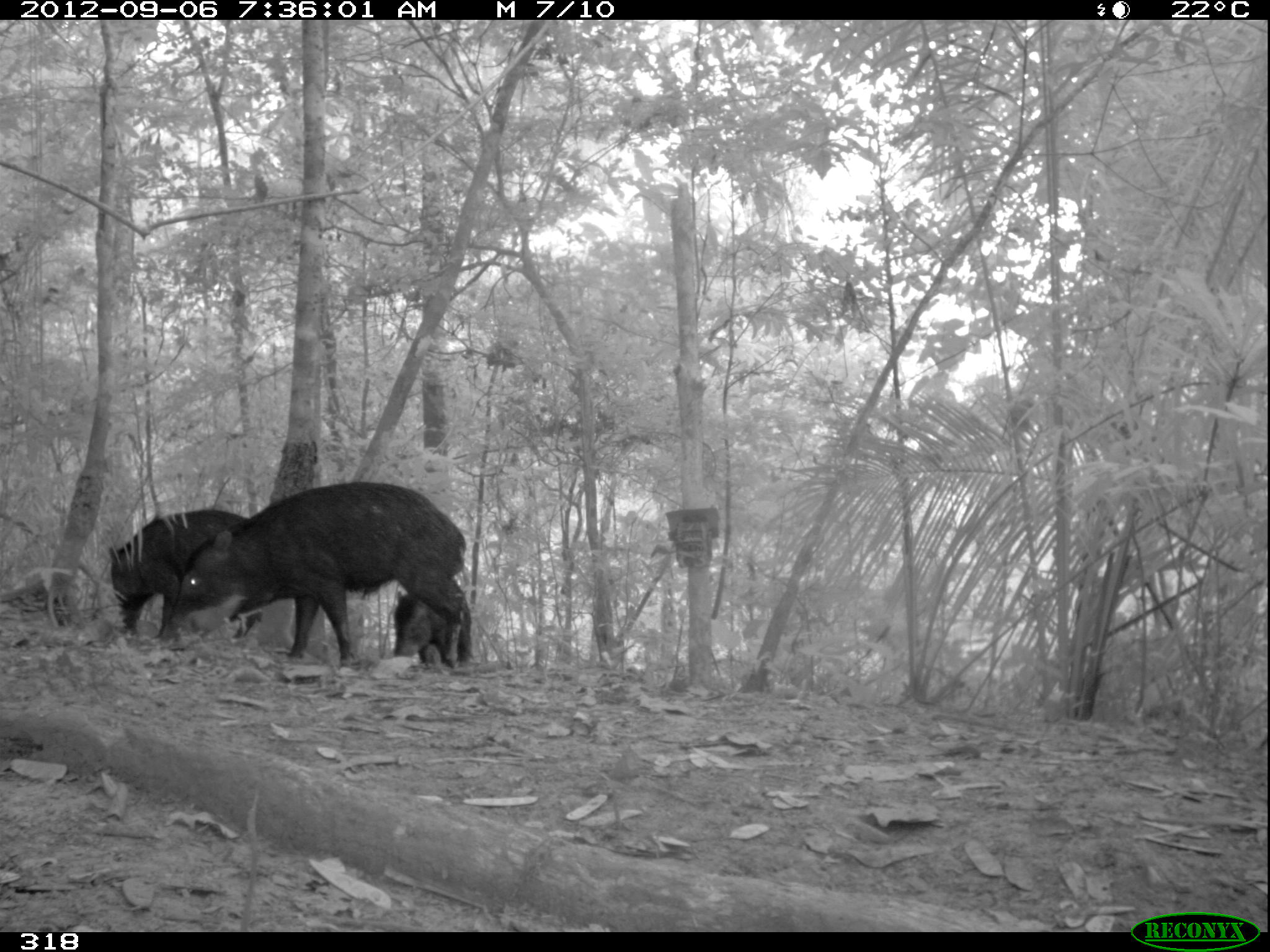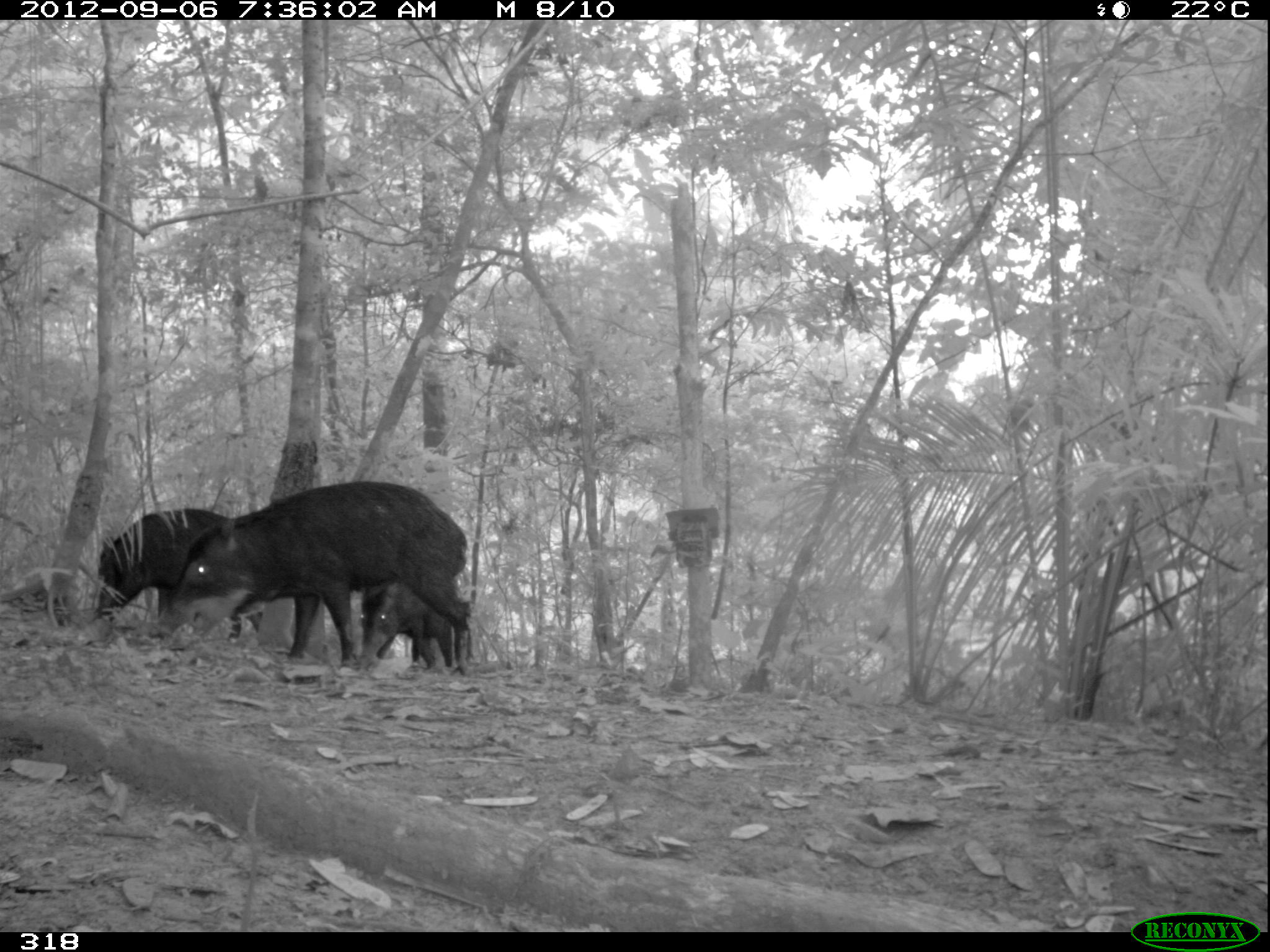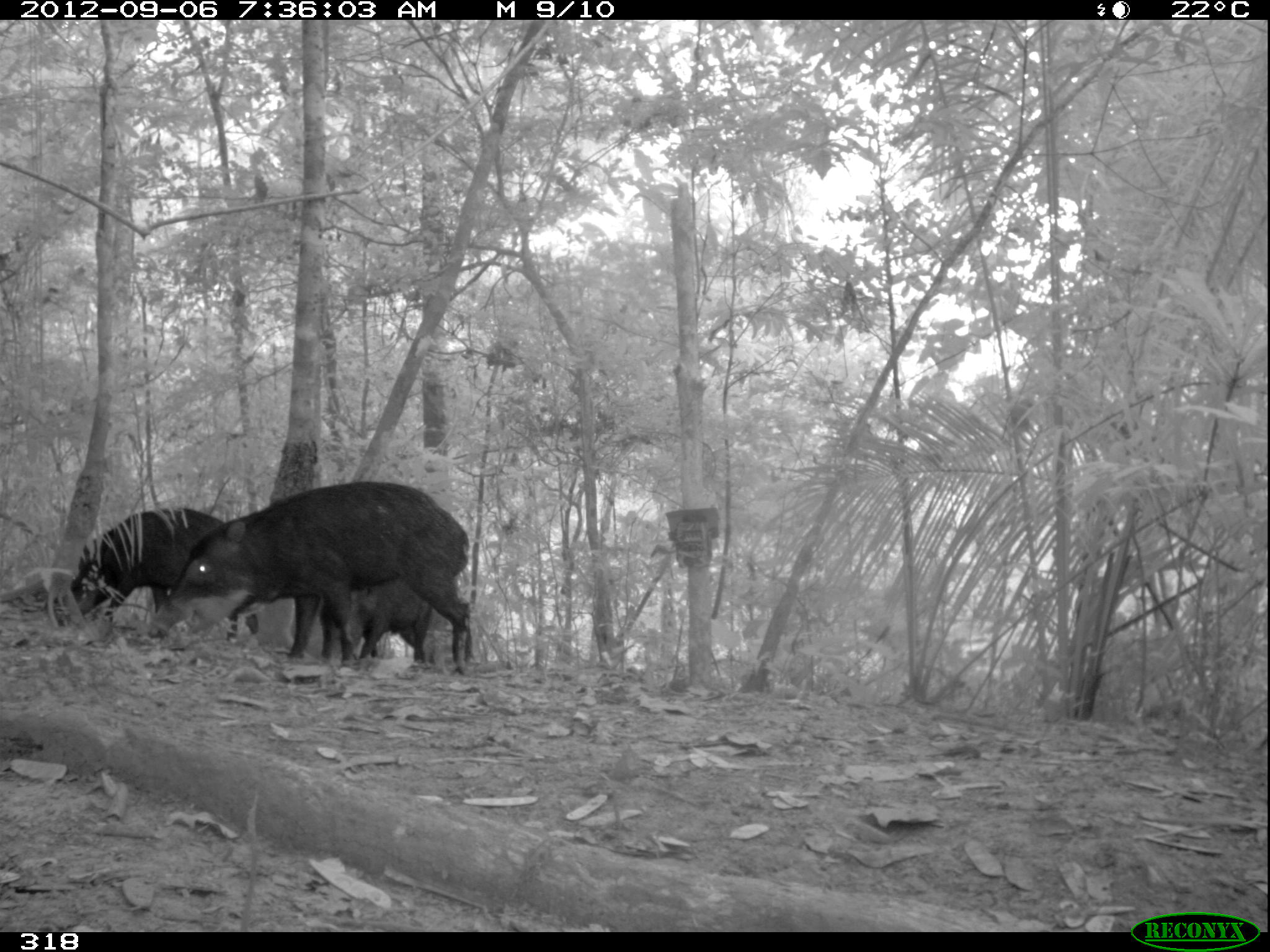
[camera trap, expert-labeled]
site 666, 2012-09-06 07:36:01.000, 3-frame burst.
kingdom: Animalia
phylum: Chordata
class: Mammalia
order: Artiodactyla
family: Tayassuidae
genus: Tayassu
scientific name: Tayassu pecari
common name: white-lipped peccary